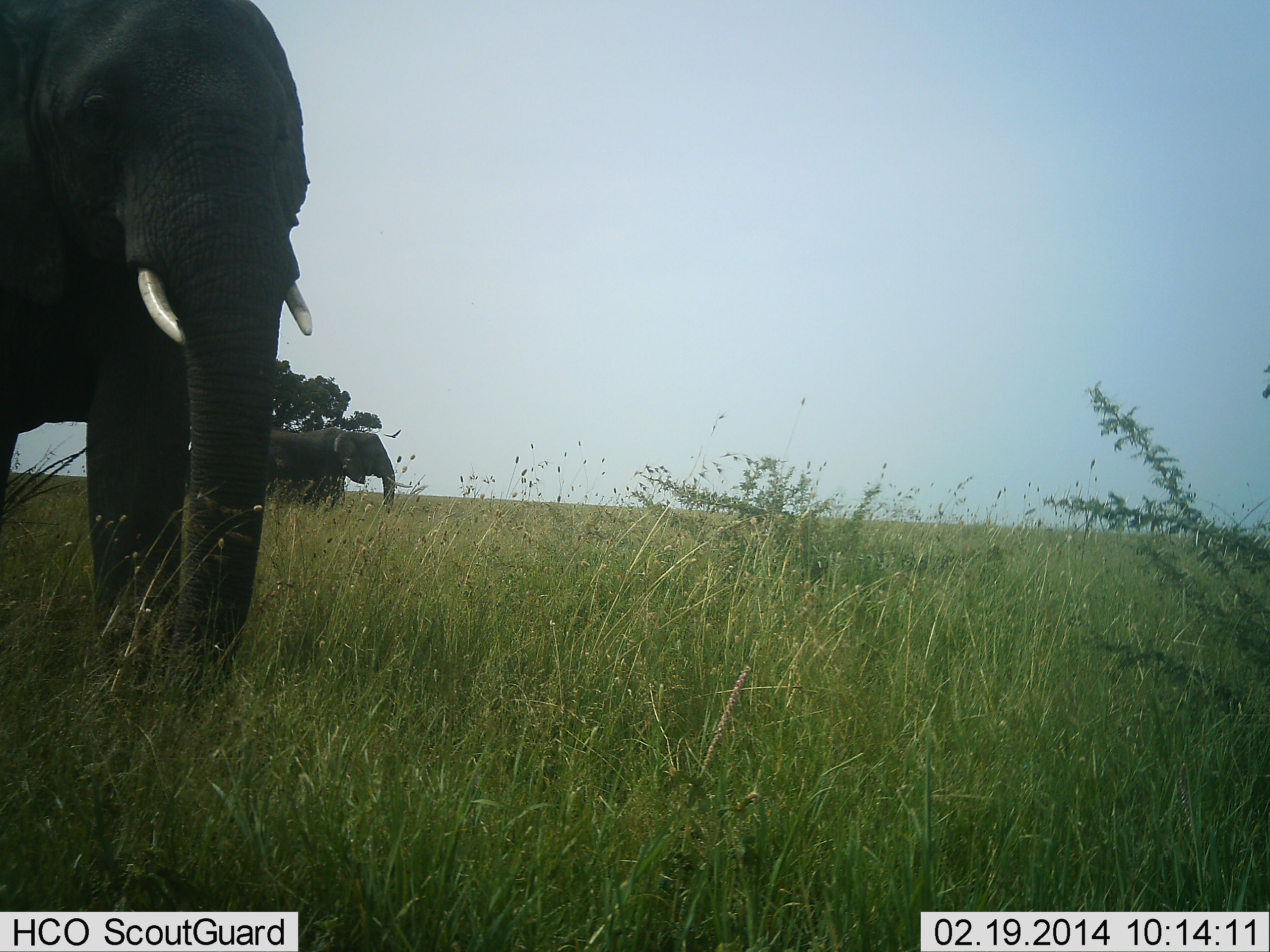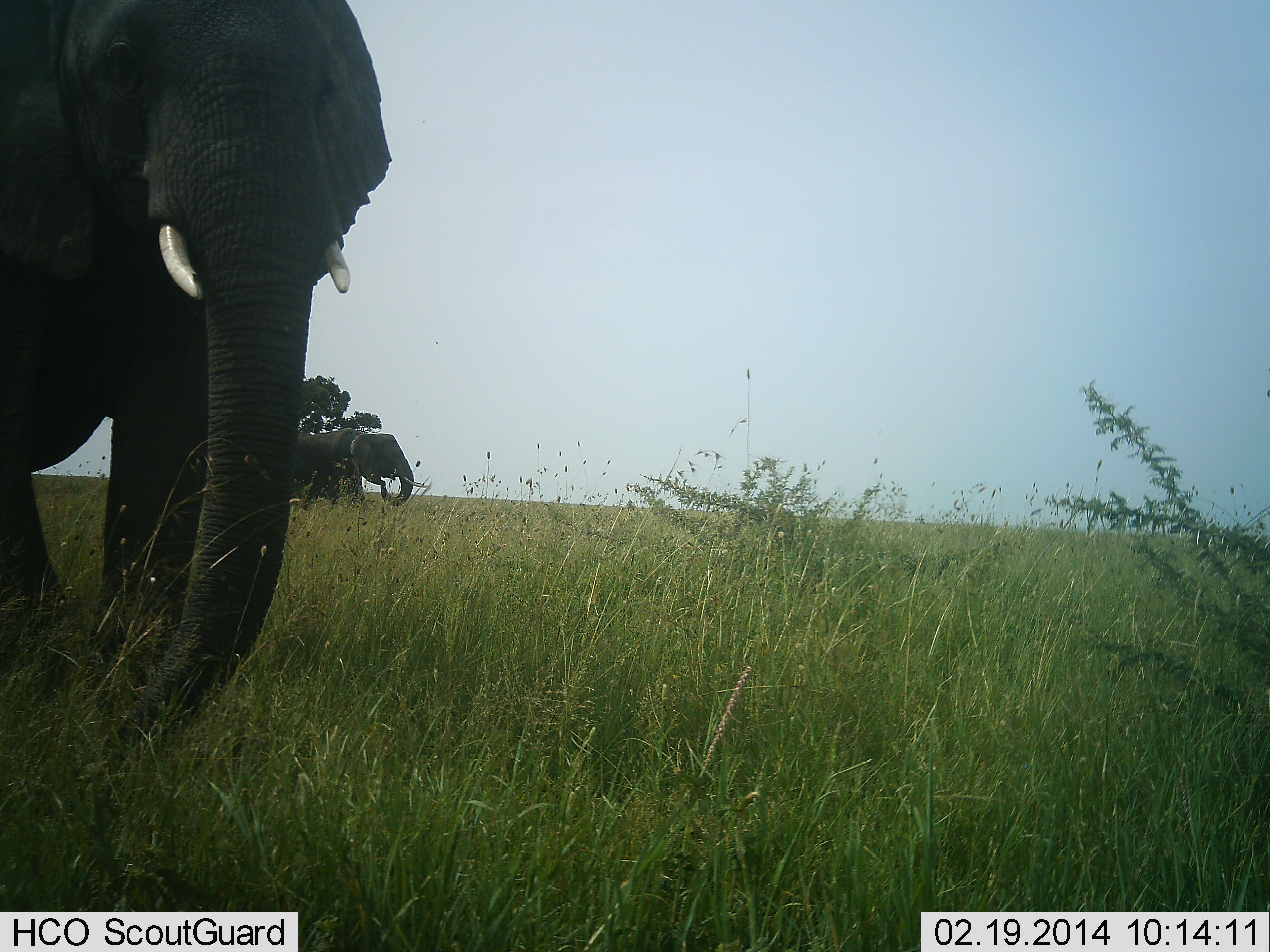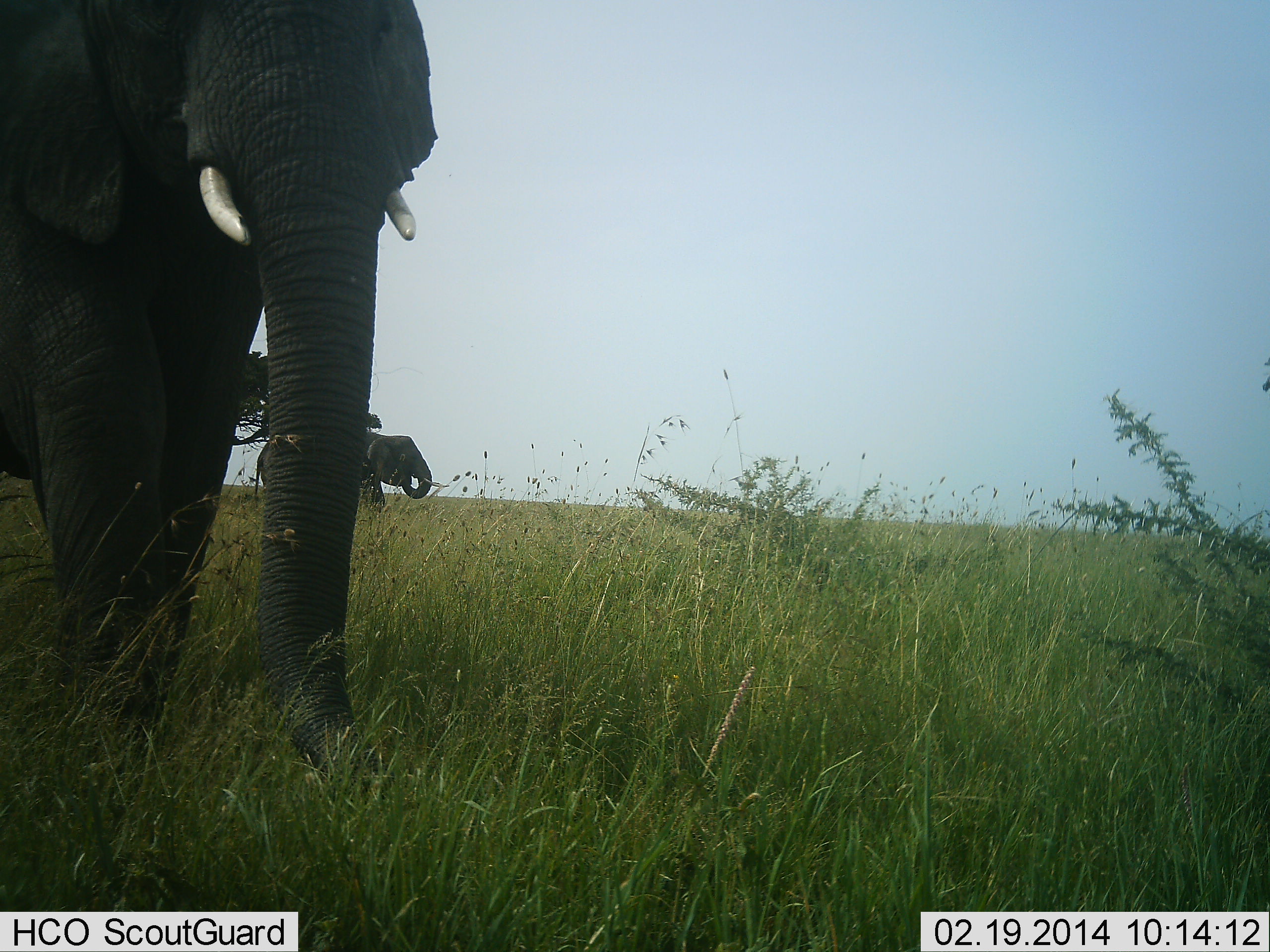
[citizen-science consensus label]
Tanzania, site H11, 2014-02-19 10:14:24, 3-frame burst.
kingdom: Animalia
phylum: Chordata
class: Mammalia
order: Proboscidea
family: Elephantidae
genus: Loxodonta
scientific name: Loxodonta africana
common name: african bush elephant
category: elephant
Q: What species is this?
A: Elephant (african bush elephant) (Loxodonta africana).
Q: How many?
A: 2.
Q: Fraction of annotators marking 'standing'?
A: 0%.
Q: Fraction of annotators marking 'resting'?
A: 0%.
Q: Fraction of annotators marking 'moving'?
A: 100%.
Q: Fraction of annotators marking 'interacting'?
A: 0%.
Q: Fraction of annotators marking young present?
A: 0%.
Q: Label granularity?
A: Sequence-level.